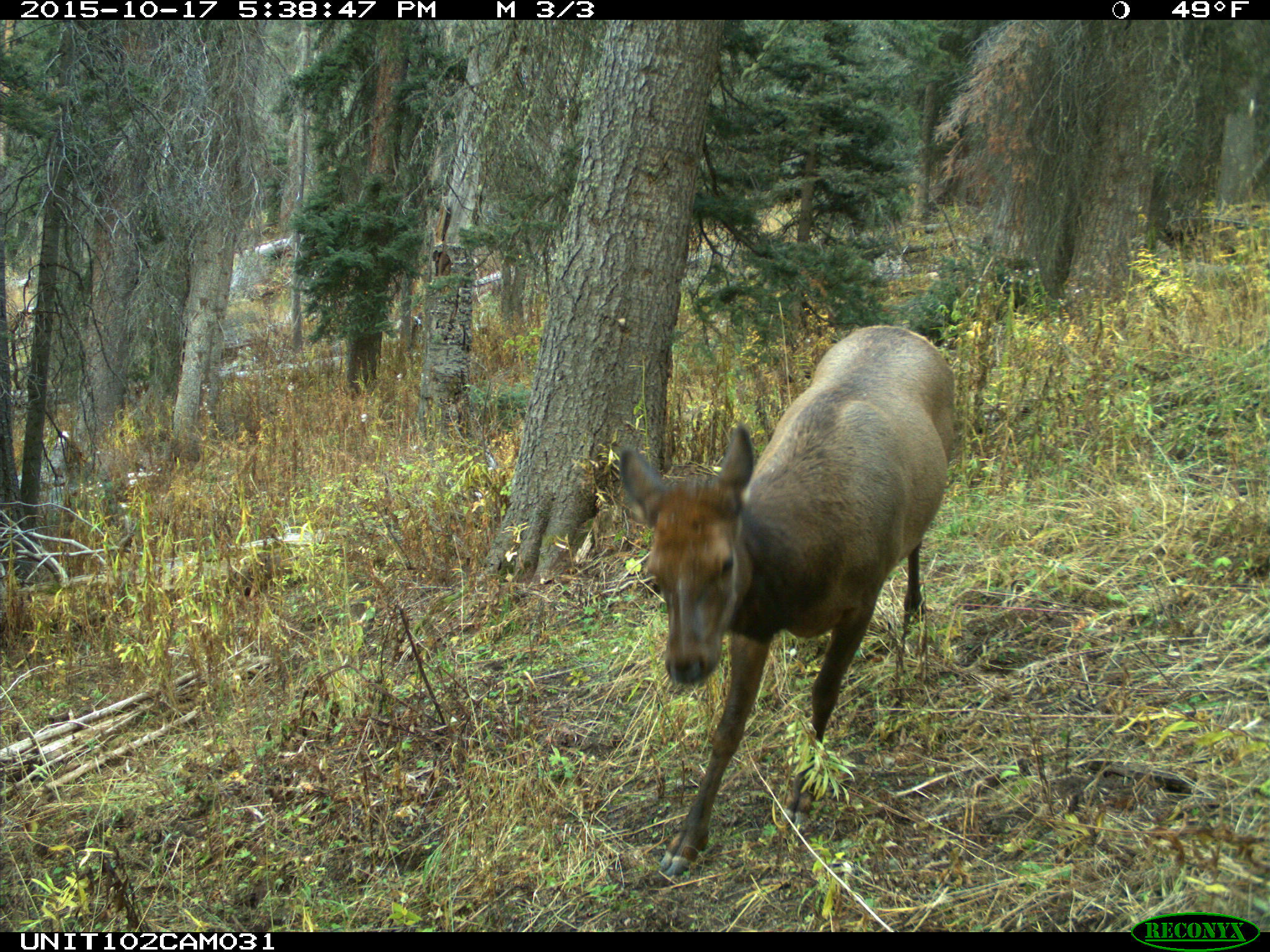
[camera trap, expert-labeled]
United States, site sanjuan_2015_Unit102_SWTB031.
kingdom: Animalia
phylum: Chordata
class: Mammalia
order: Artiodactyla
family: Cervidae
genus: Cervus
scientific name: Cervus elaphus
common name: red deer